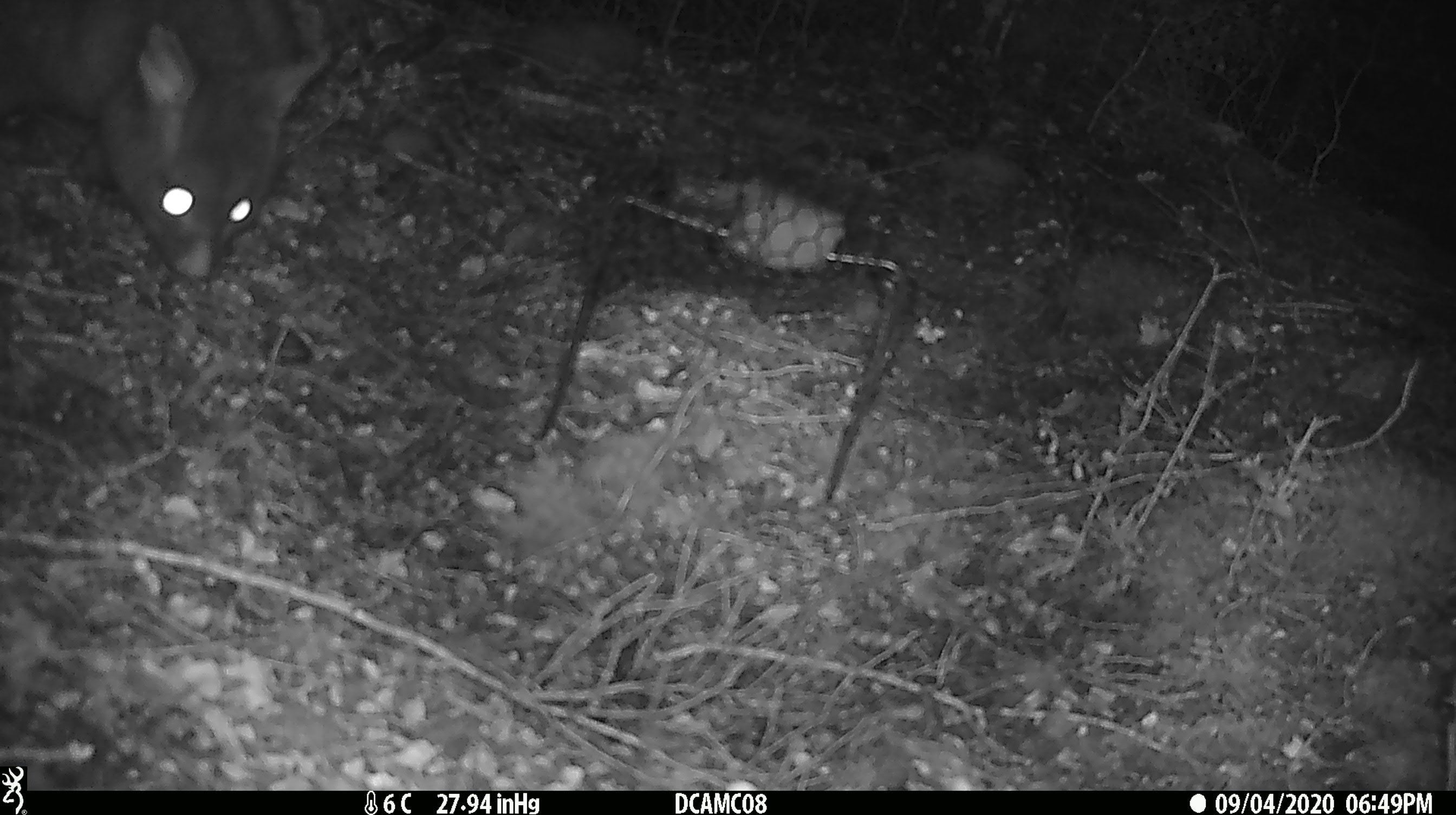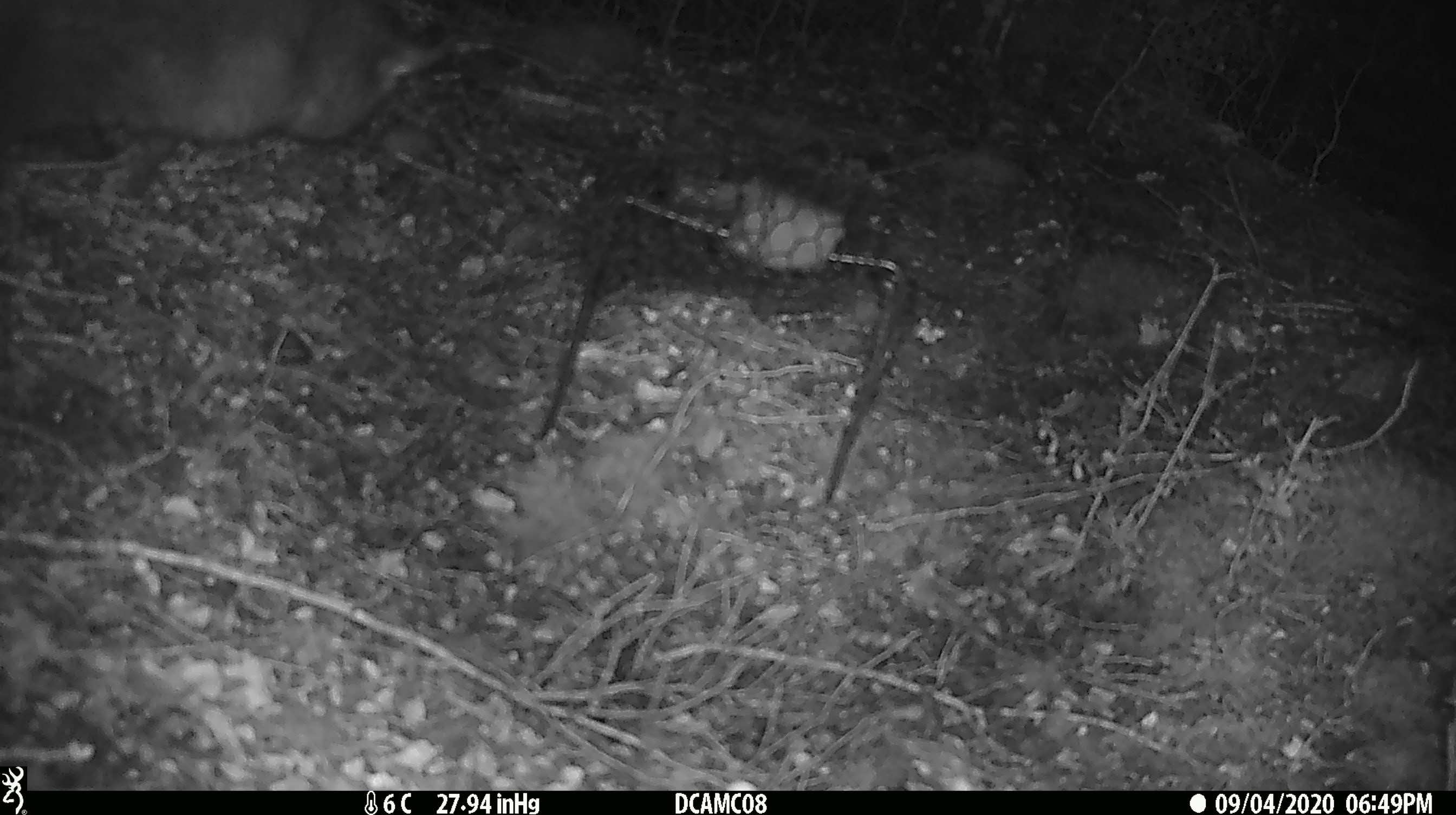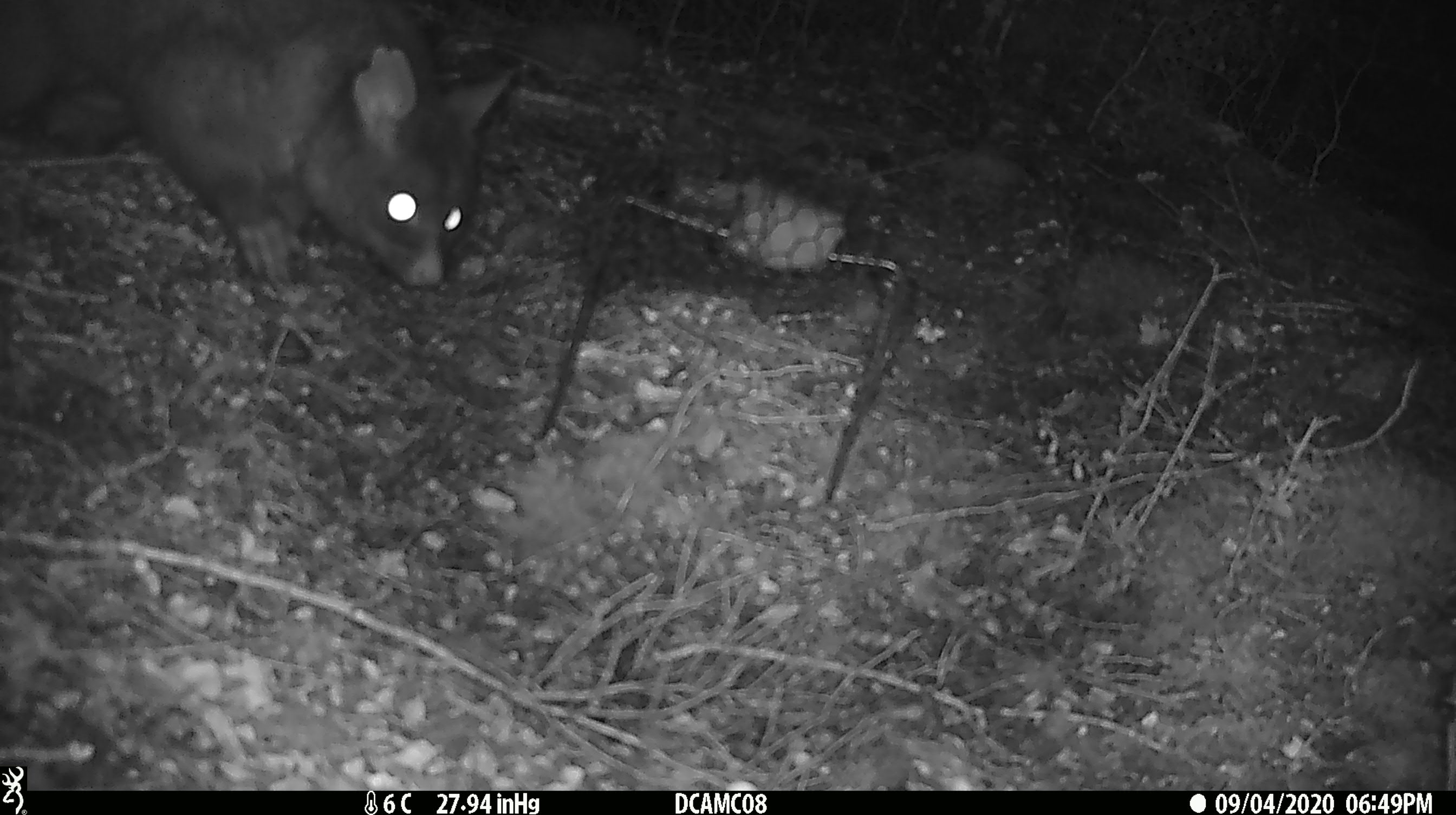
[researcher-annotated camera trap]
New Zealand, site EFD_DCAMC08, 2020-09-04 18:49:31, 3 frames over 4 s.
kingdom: Animalia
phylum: Chordata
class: Mammalia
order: Diprotodontia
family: Phalangeridae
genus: Trichosurus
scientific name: Trichosurus vulpecula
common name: common brushtail possum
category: possum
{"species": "possum (common brushtail possum) (Trichosurus vulpecula)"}